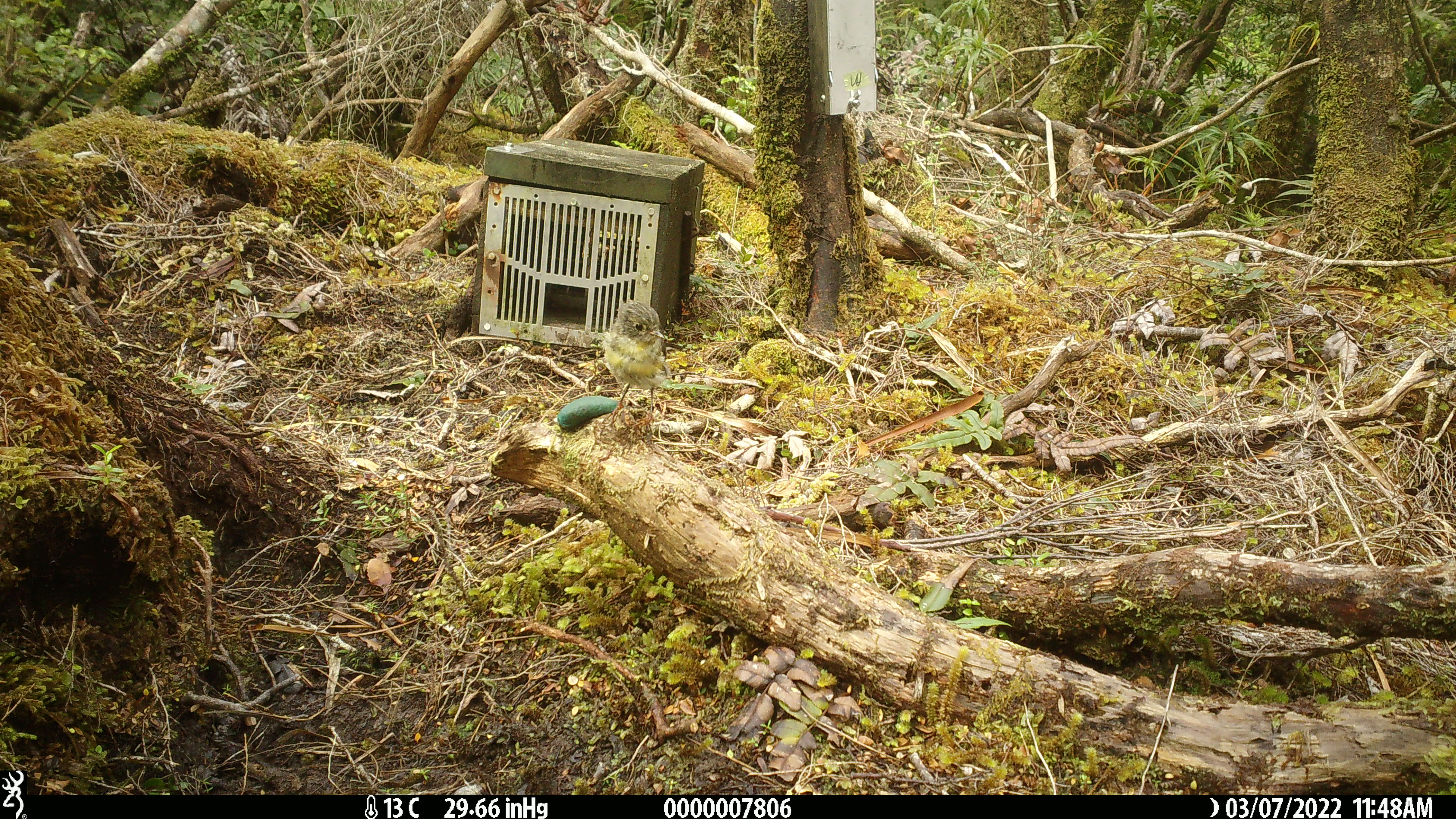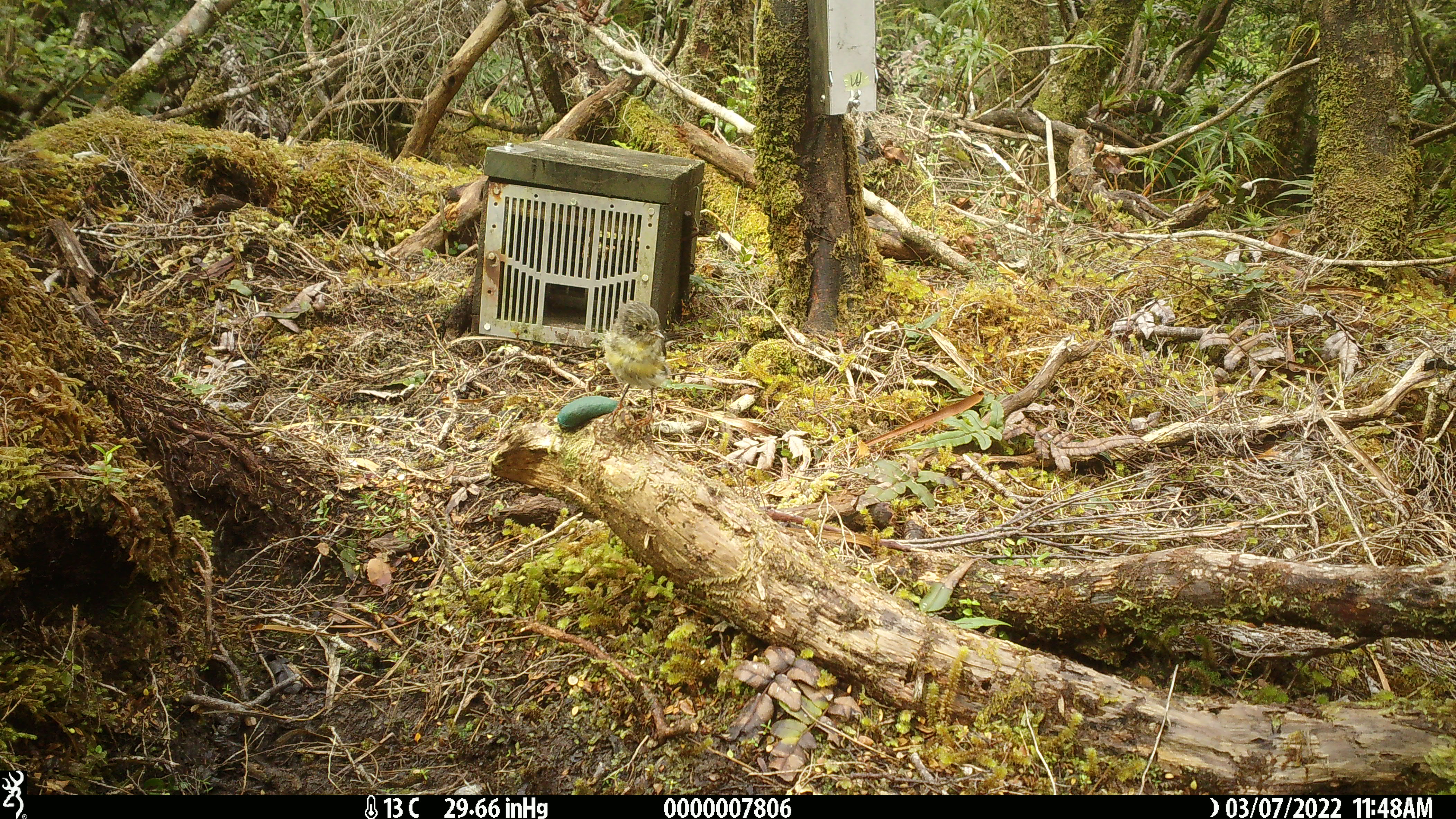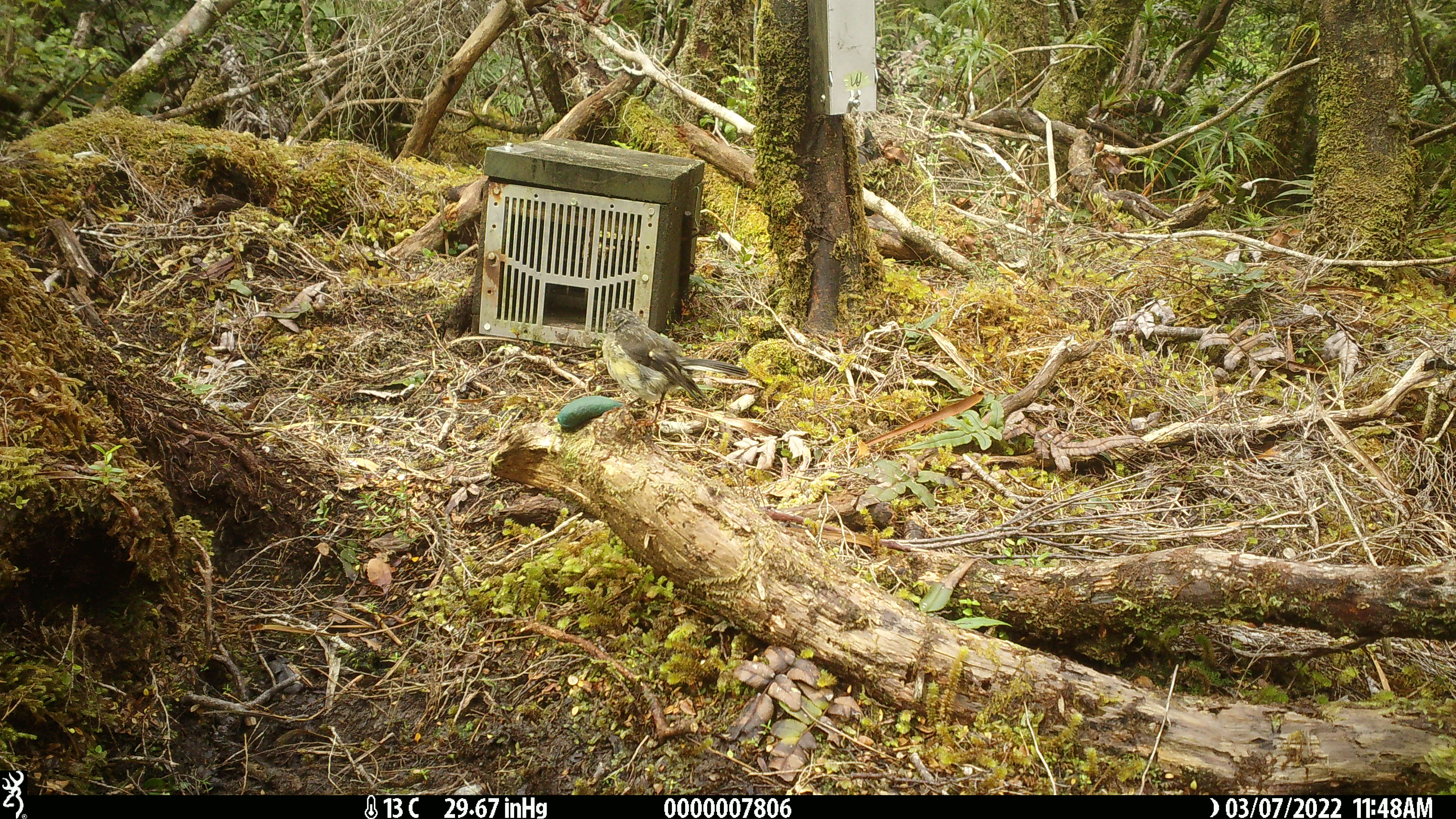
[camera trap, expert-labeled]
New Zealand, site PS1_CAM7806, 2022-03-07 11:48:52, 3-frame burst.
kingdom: Animalia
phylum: Chordata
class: Aves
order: Passeriformes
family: Petroicidae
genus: Petroica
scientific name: Petroica macrocephala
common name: tomtit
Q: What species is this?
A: Tomtit (Petroica macrocephala).